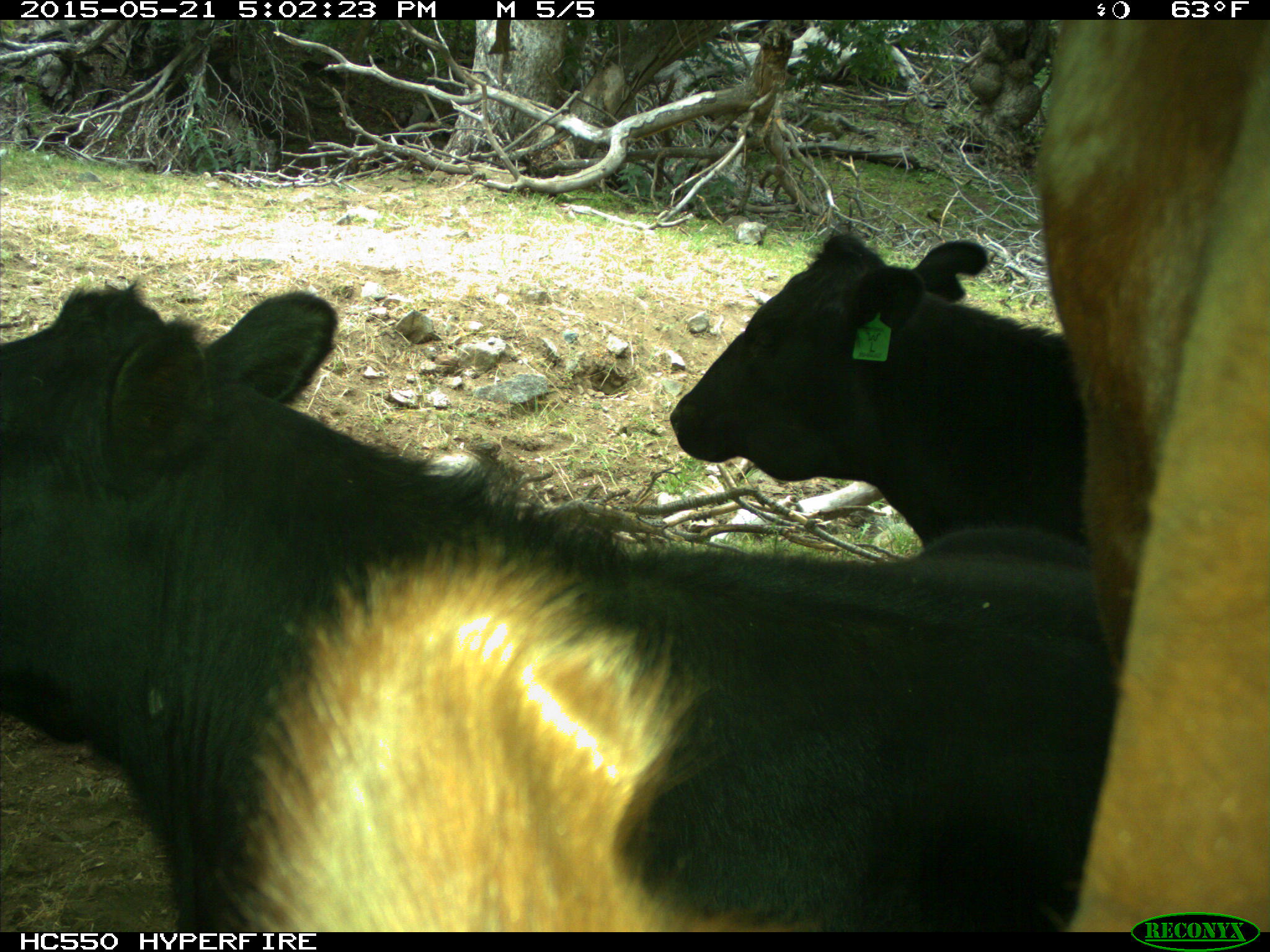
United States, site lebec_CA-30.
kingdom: Animalia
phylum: Chordata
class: Mammalia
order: Artiodactyla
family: Bovidae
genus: Bos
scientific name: Bos taurus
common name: domestic cow